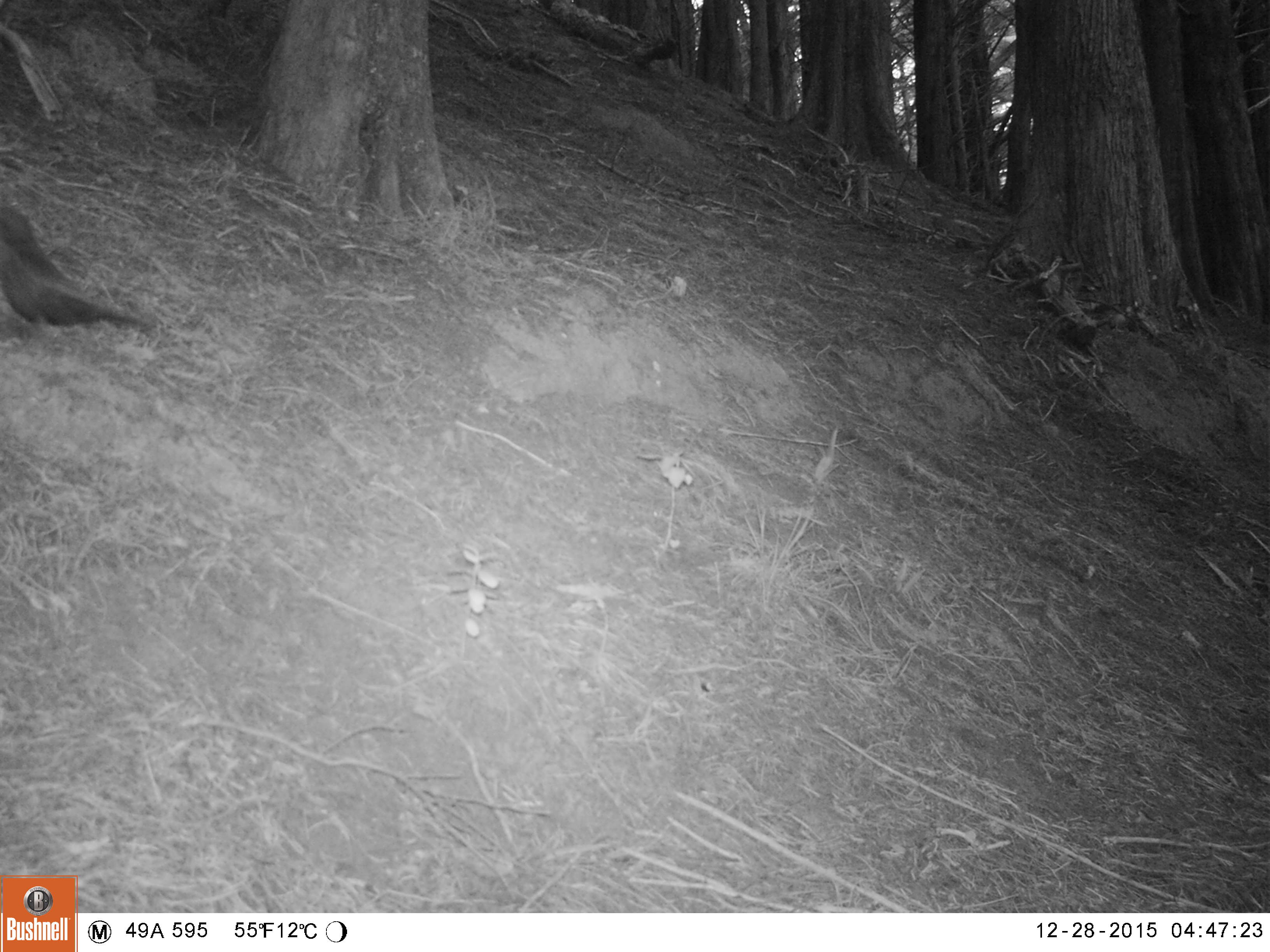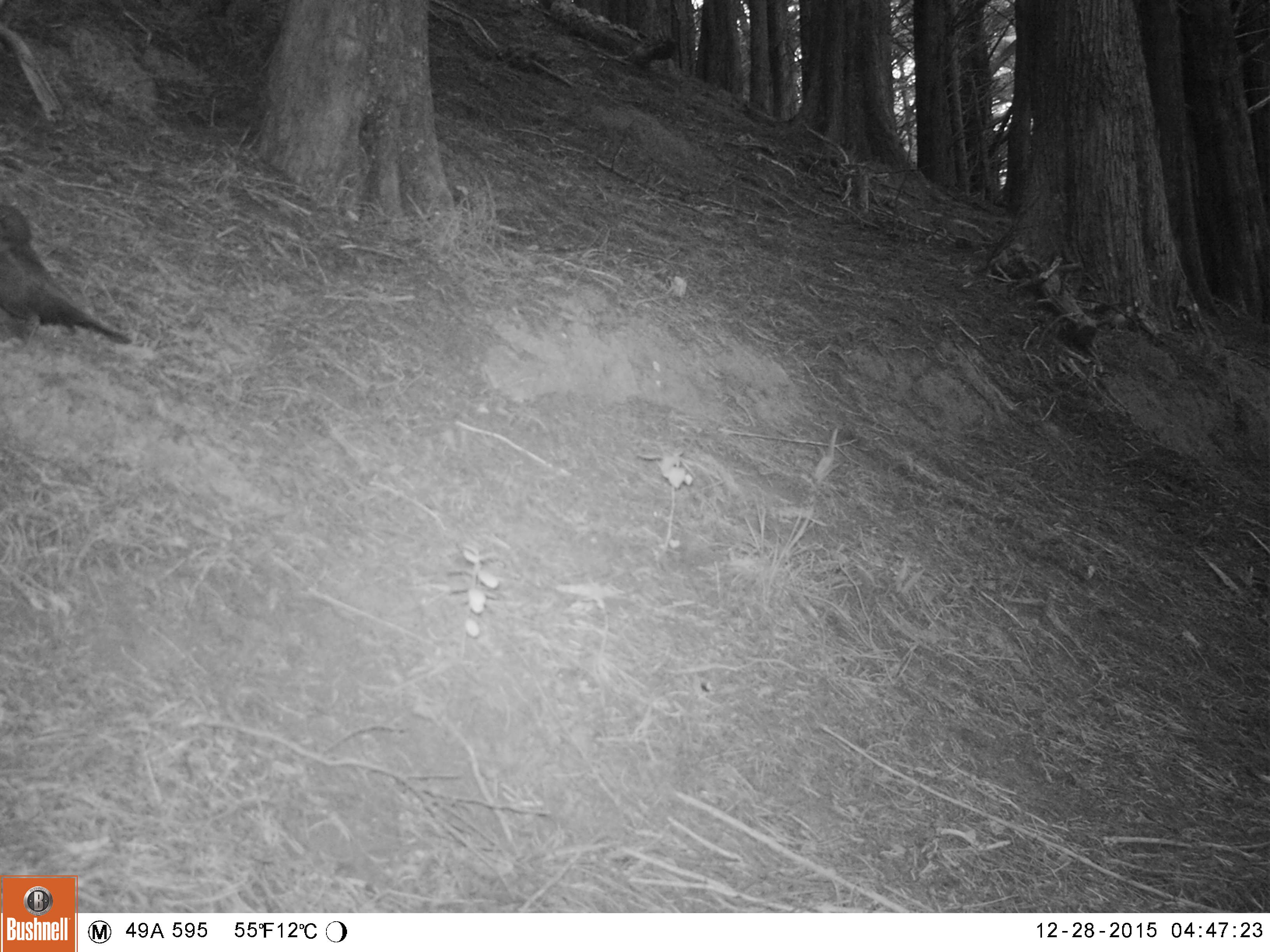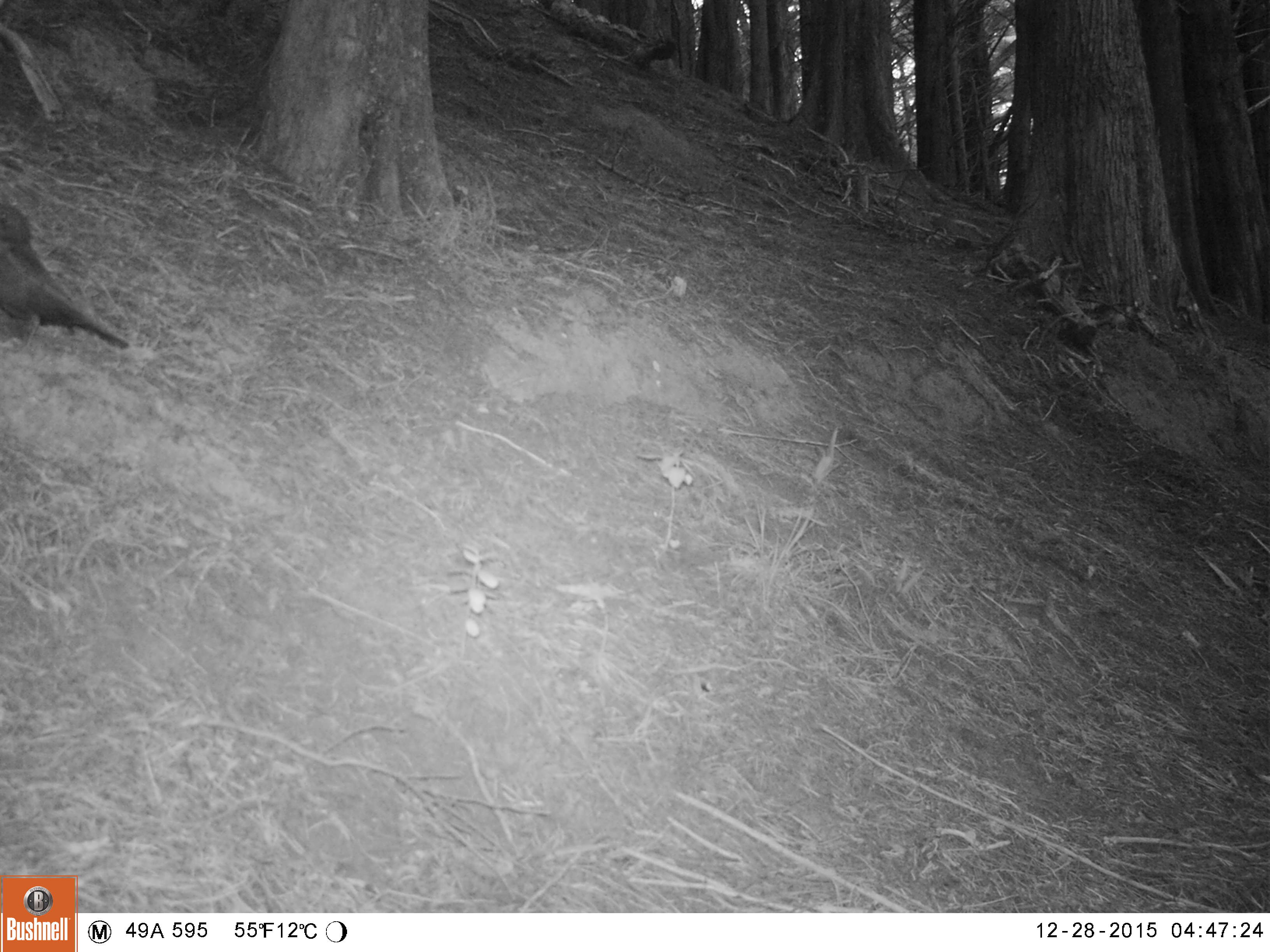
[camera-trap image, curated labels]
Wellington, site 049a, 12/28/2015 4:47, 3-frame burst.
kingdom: Animalia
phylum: Chordata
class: Aves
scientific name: Aves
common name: bird